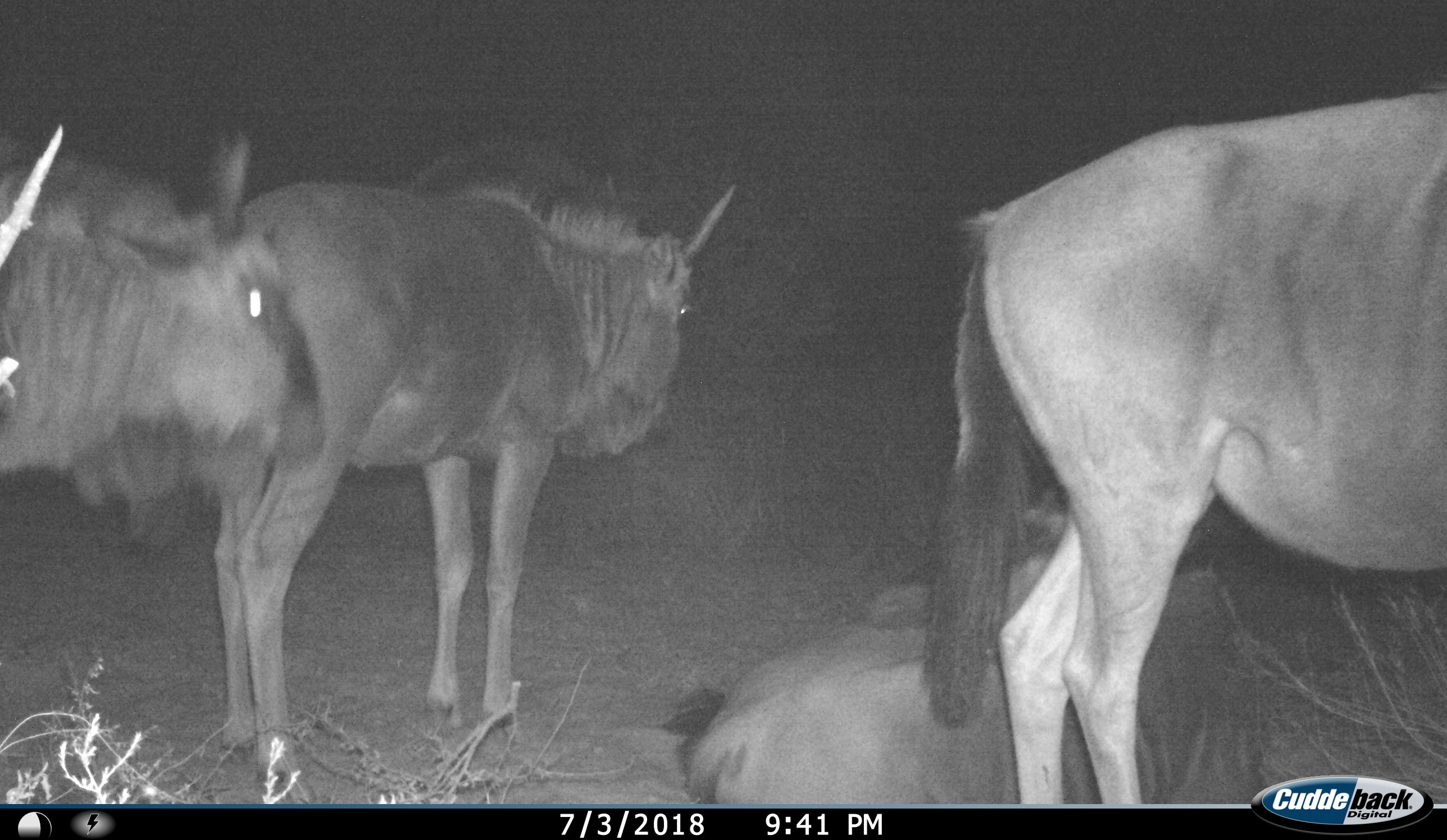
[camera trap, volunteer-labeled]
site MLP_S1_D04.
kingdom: Animalia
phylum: Chordata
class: Mammalia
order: Artiodactyla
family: Bovidae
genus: Connochaetes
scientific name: Connochaetes taurinus taurinus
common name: blue wildebeest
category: wildebeestblue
Wildebeestblue (blue wildebeest) (Connochaetes taurinus taurinus), count 4. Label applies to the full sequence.